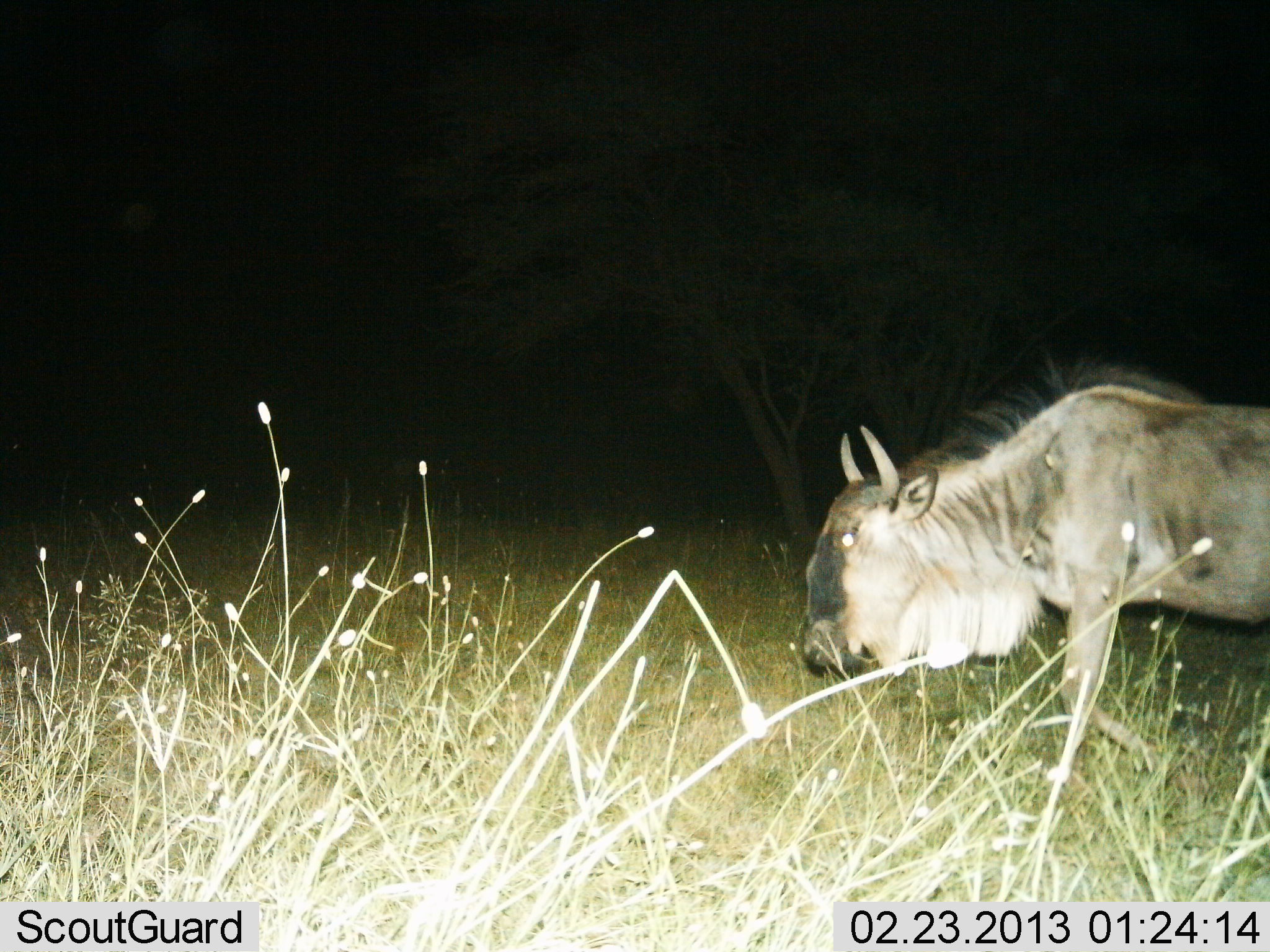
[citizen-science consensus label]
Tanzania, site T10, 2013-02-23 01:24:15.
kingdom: Animalia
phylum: Chordata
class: Mammalia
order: Artiodactyla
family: Bovidae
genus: Connochaetes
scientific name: Connochaetes taurinus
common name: blue wildebeest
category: wildebeest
Wildebeest (blue wildebeest) (Connochaetes taurinus), count 1. Behavior (volunteer vote fractions): standing 19%, resting 0%, moving 78%, interacting 0%. Young present (vote fraction): 3%. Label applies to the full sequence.